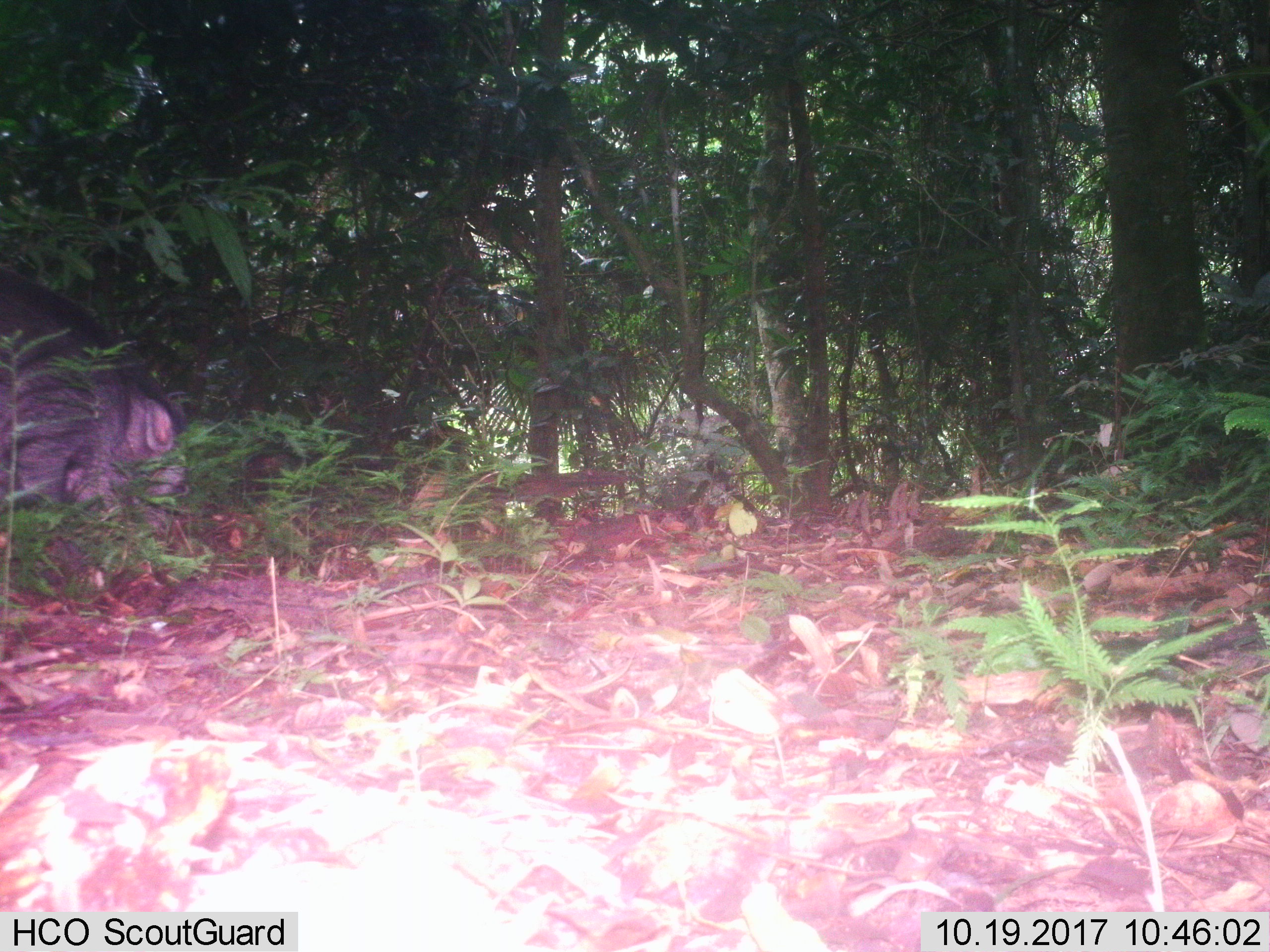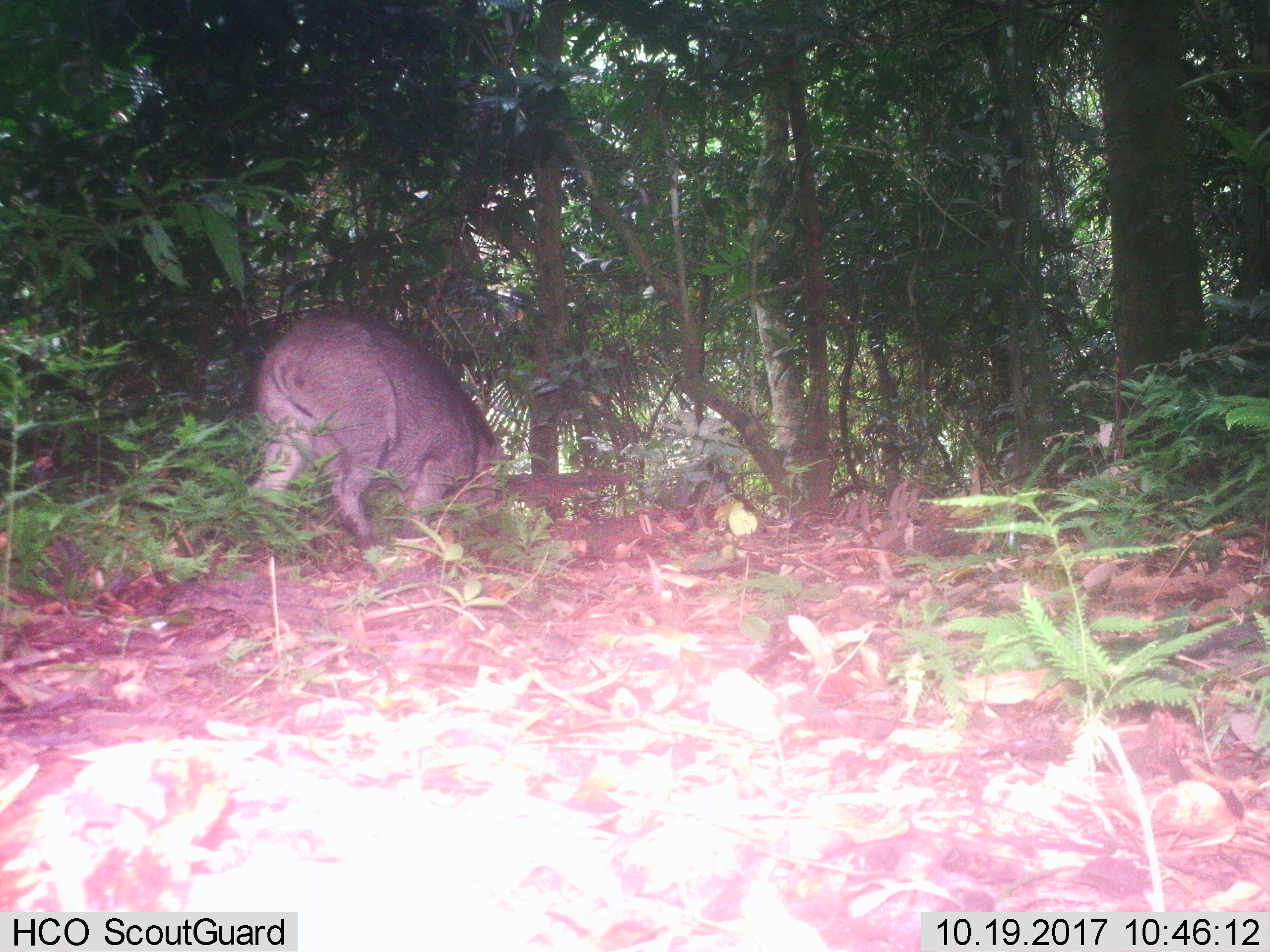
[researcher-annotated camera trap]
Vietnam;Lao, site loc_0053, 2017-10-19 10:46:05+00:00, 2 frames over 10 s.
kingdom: Animalia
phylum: Chordata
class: Mammalia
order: Artiodactyla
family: Suidae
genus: Sus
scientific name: Sus scrofa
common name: eurasian wild pig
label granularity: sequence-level